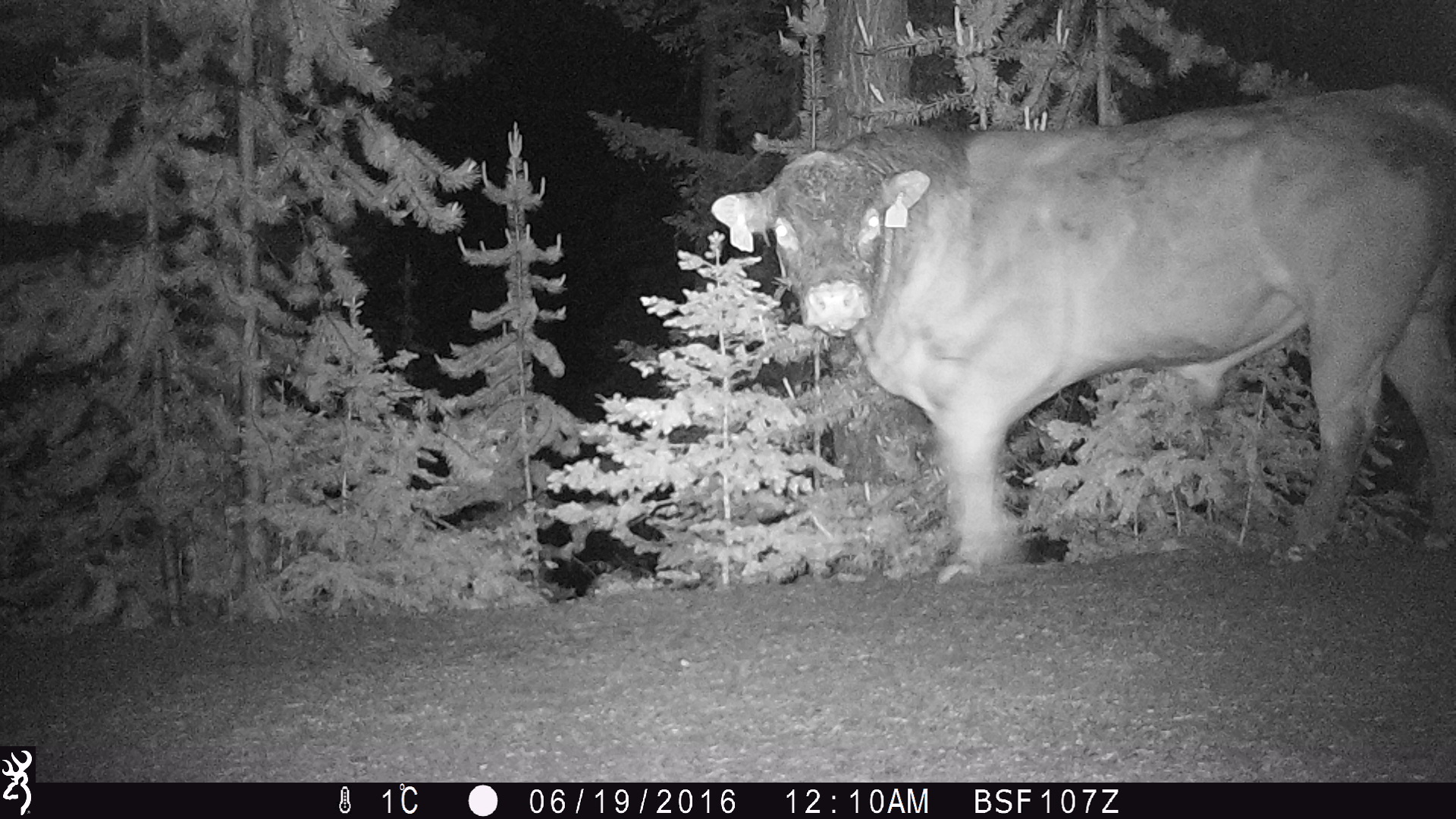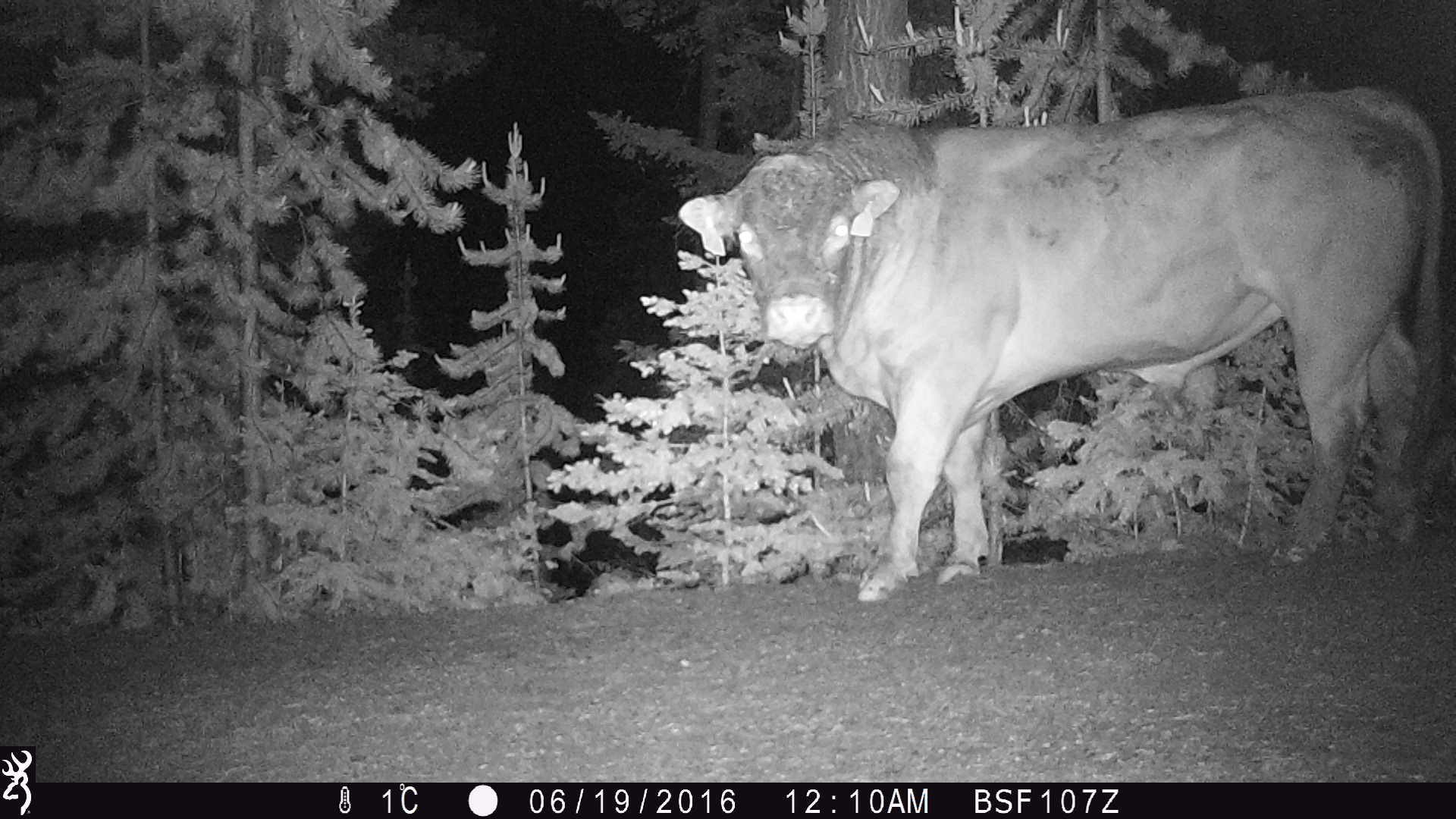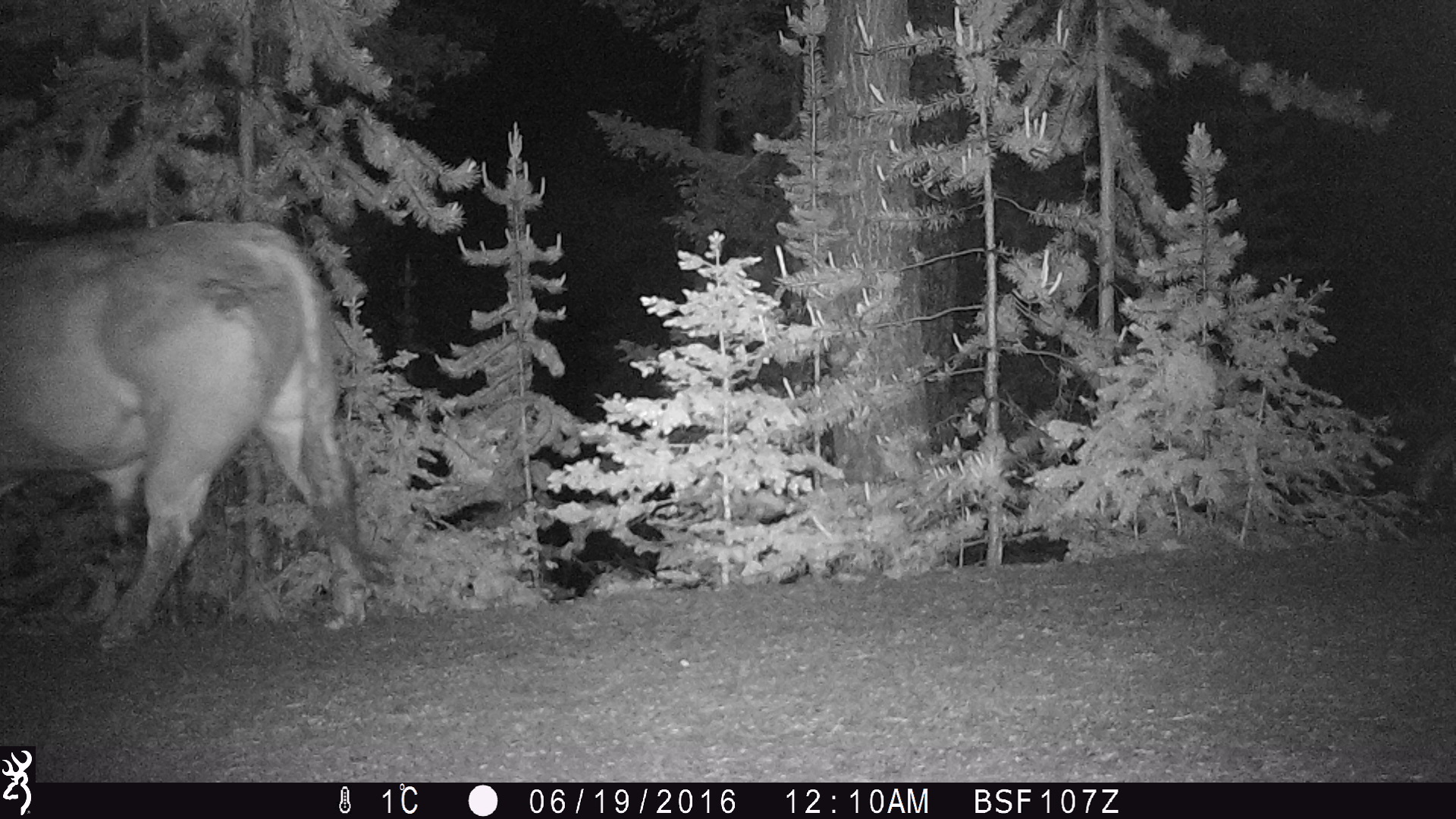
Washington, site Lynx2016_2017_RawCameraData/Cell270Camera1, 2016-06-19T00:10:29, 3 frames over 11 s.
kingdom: Animalia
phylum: Chordata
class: Mammalia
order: Artiodactyla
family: Bovidae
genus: Bos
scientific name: Bos taurus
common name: domestic cattle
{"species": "domestic cattle (Bos taurus)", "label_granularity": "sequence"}